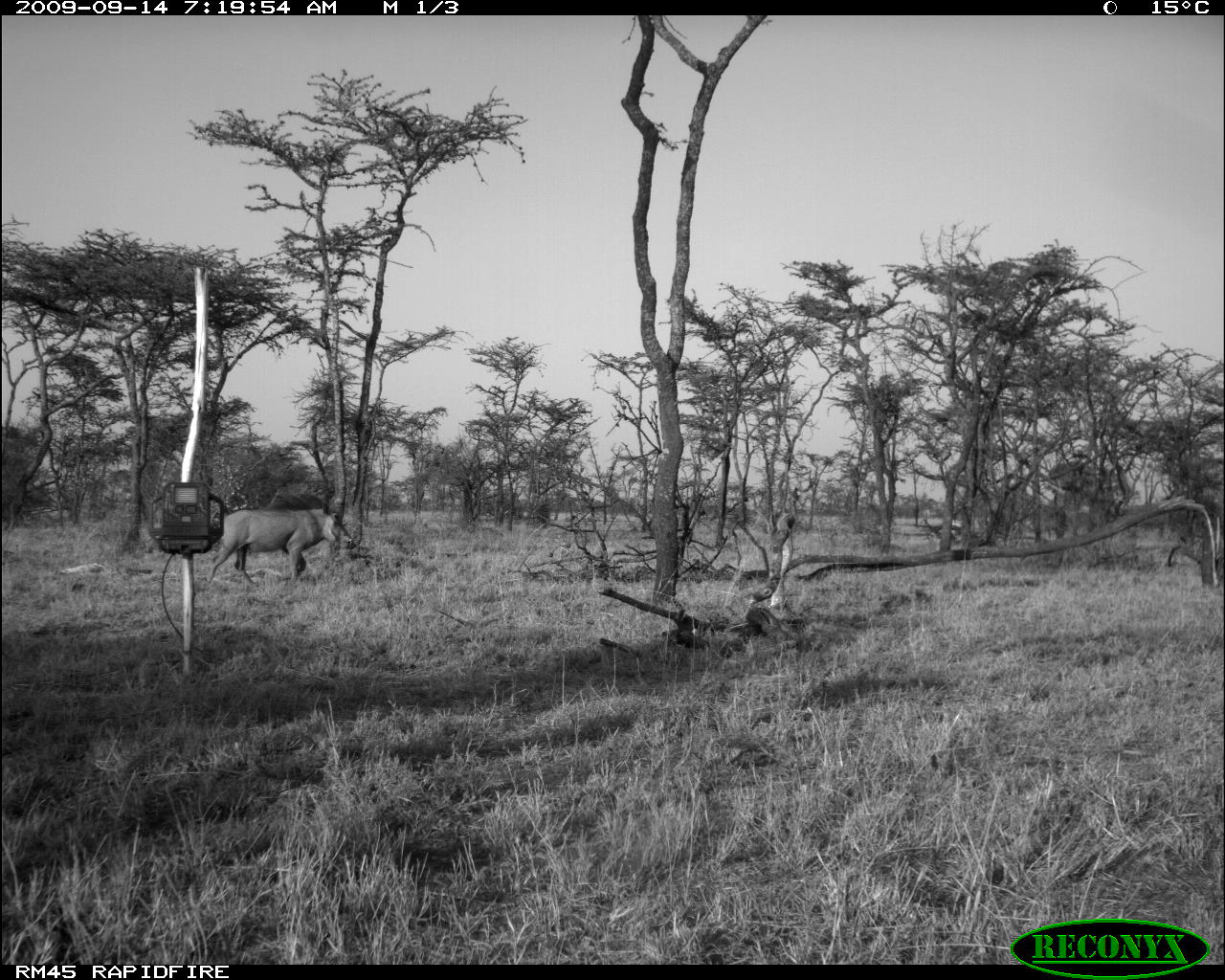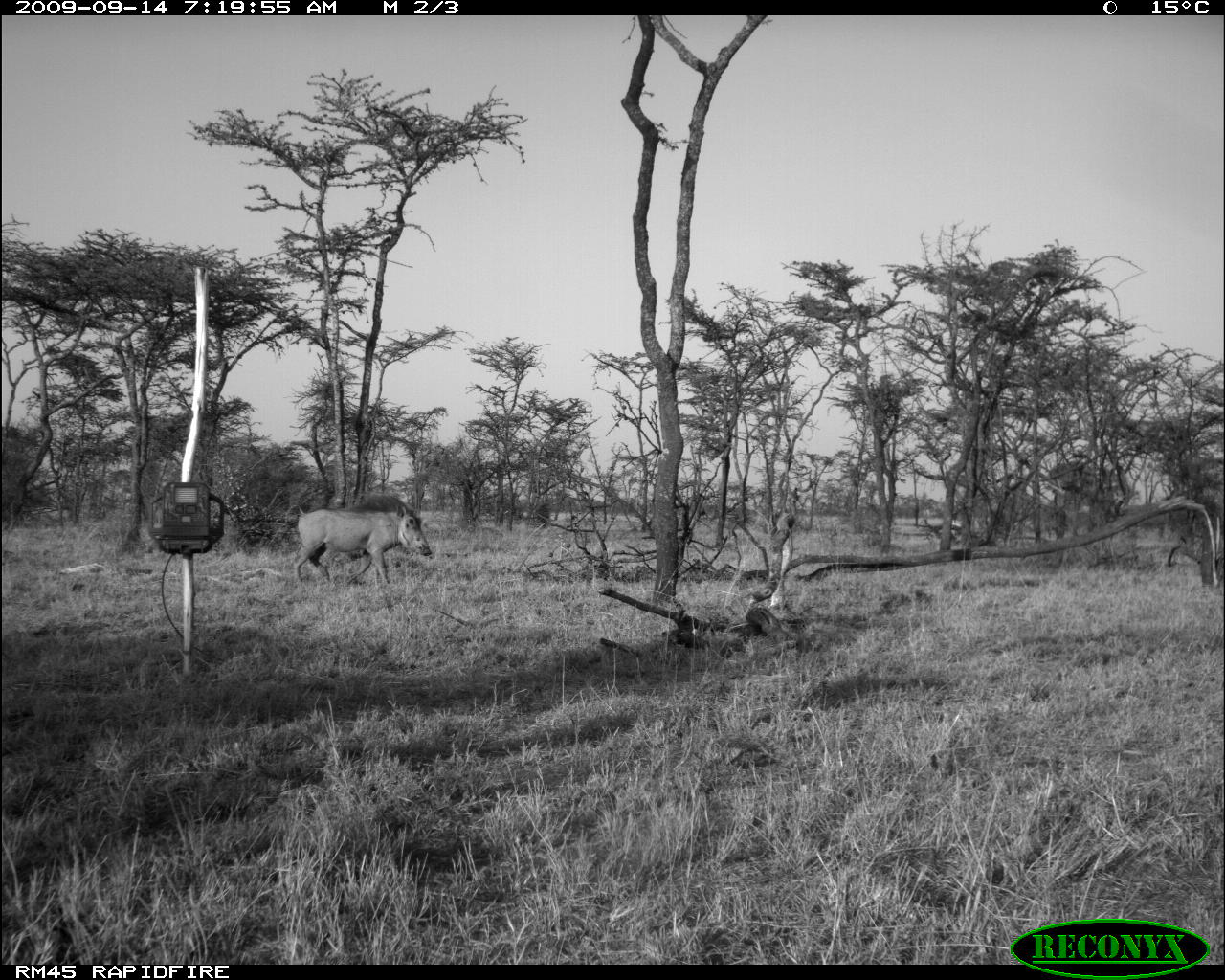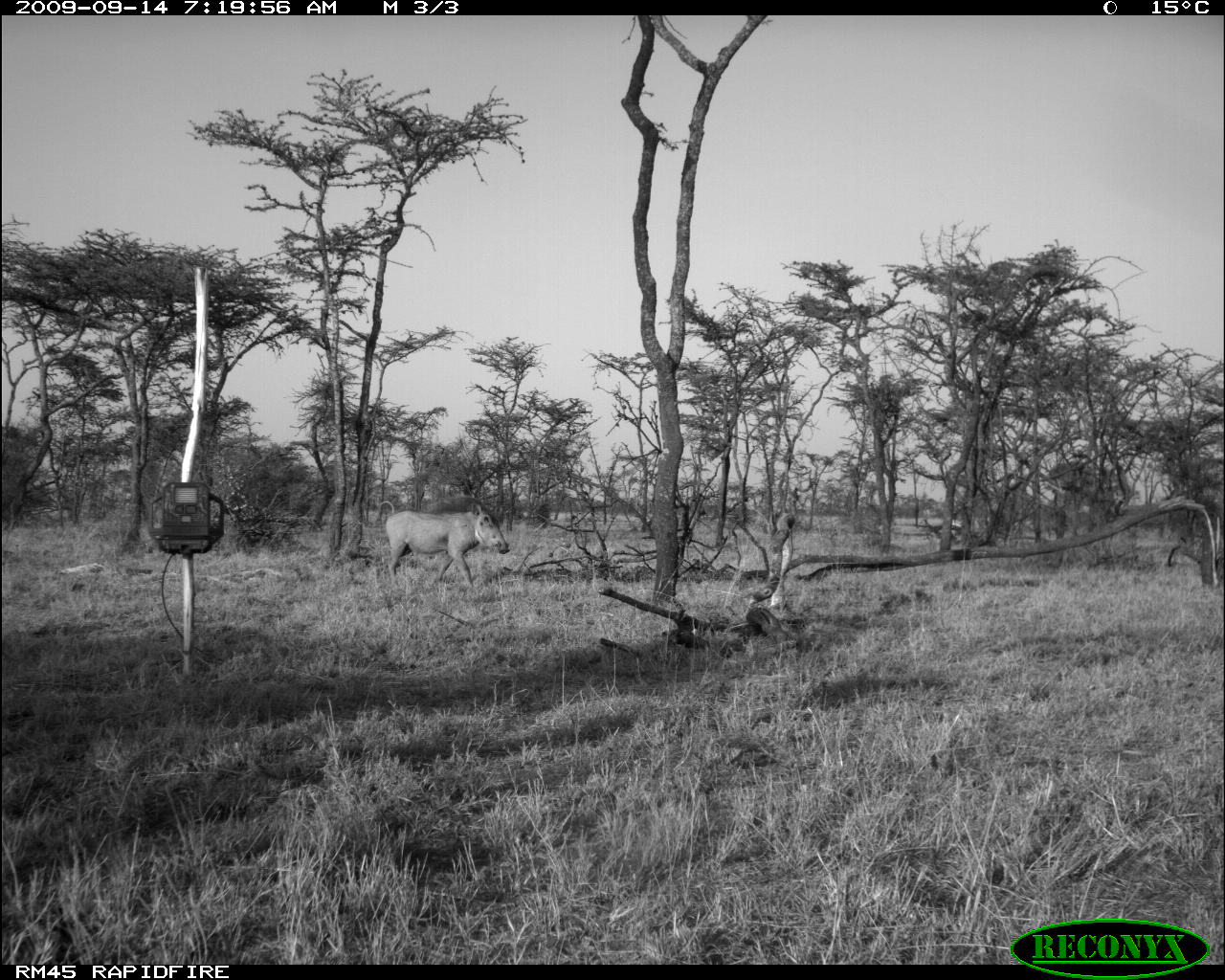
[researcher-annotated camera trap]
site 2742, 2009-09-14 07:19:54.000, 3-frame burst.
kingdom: Animalia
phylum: Chordata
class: Mammalia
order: Artiodactyla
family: Suidae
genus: Phacochoerus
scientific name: Phacochoerus africanus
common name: common warthog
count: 1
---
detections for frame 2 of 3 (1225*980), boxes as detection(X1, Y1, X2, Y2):
phacochoerus africanus: detection(290, 491, 432, 587)